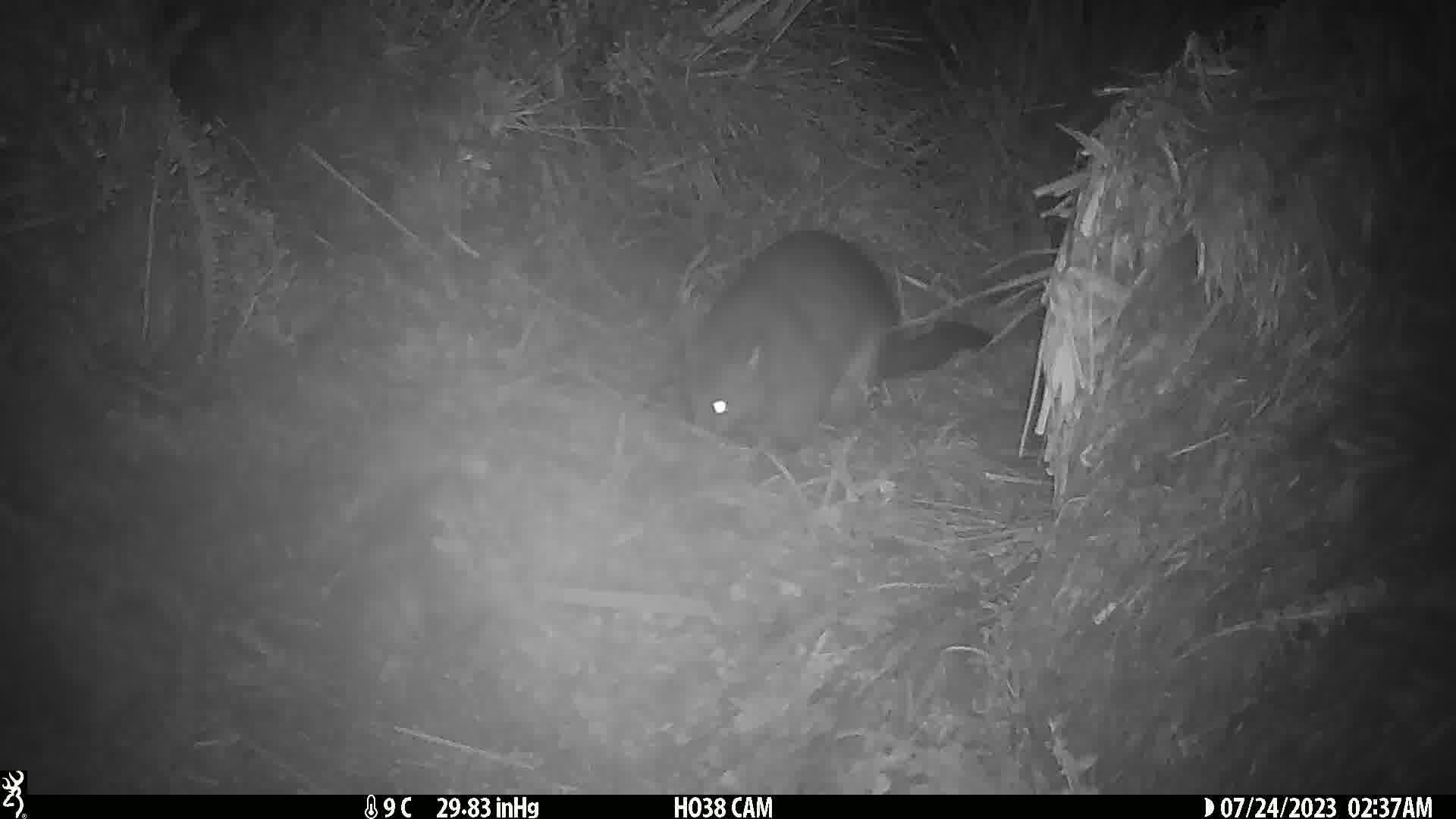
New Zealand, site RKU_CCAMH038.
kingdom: Animalia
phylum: Chordata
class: Mammalia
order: Diprotodontia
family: Phalangeridae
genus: Trichosurus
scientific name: Trichosurus vulpecula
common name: common brushtail possum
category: possum